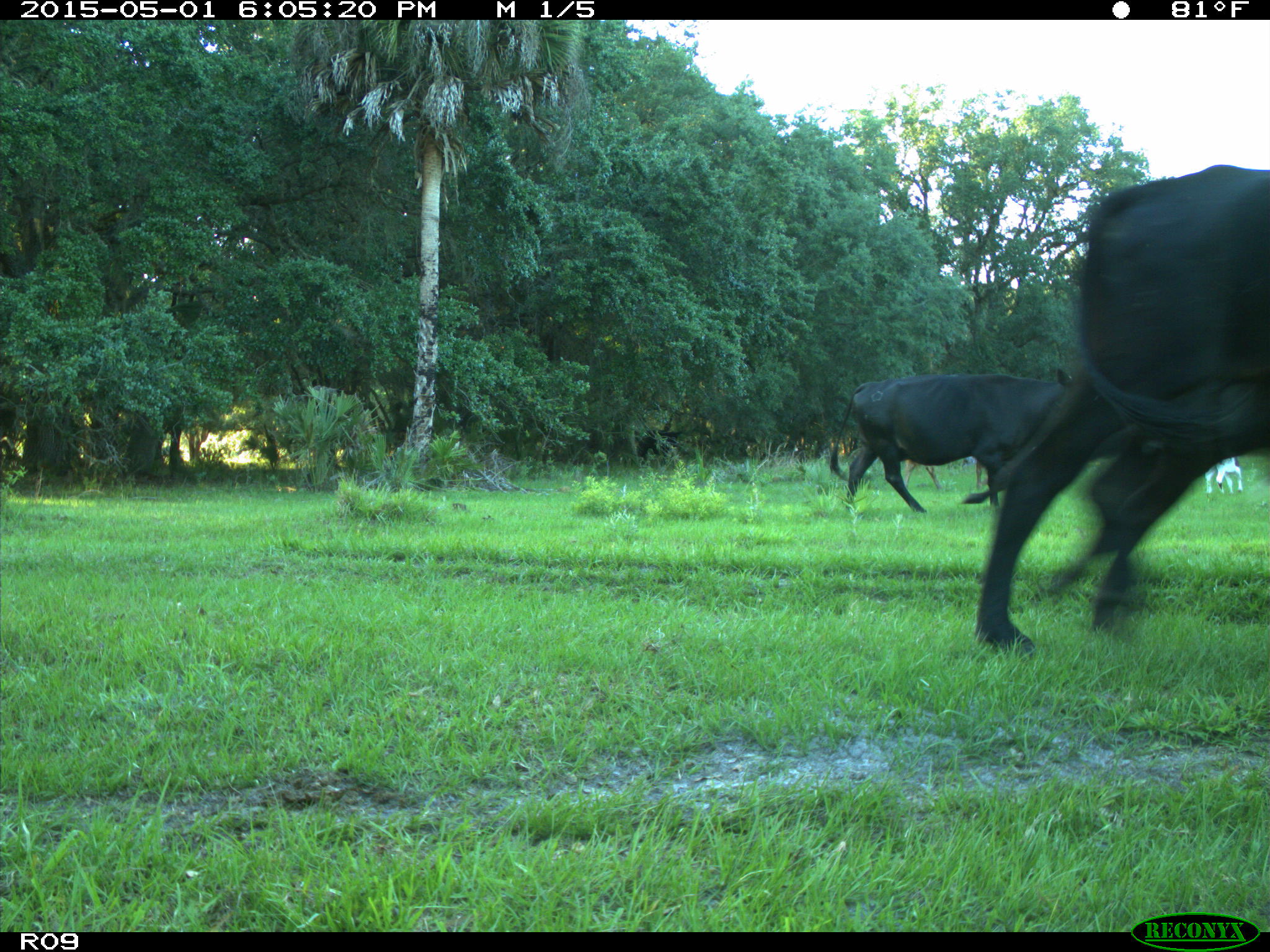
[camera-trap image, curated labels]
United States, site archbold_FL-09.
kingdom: Animalia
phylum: Chordata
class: Mammalia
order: Artiodactyla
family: Bovidae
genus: Bos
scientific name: Bos taurus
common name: domestic cow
Bos taurus (domestic cow).